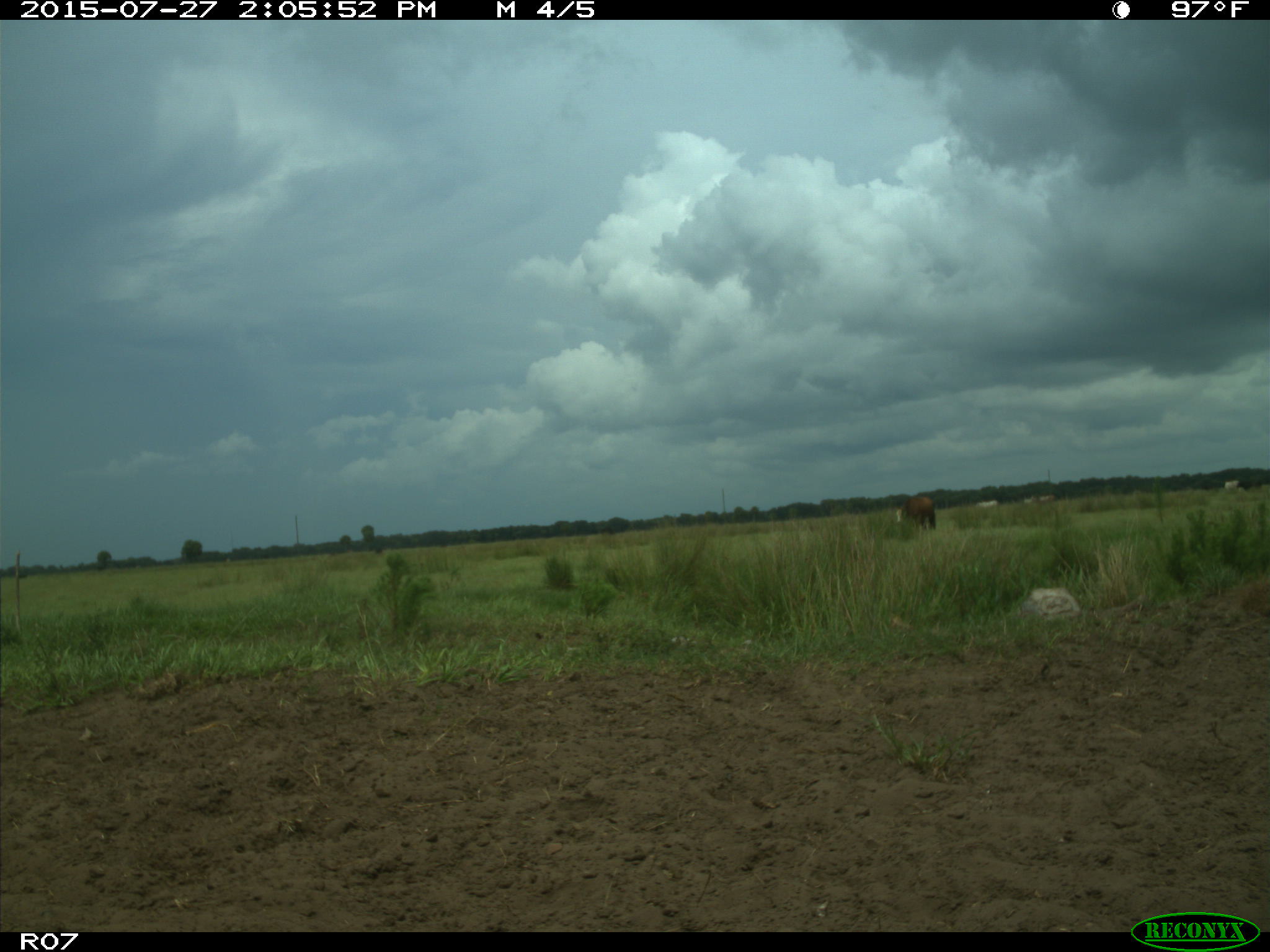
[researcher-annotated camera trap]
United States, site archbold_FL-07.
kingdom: Animalia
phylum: Chordata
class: Mammalia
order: Artiodactyla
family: Bovidae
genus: Bos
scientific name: Bos taurus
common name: domestic cow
Bos taurus (domestic cow).